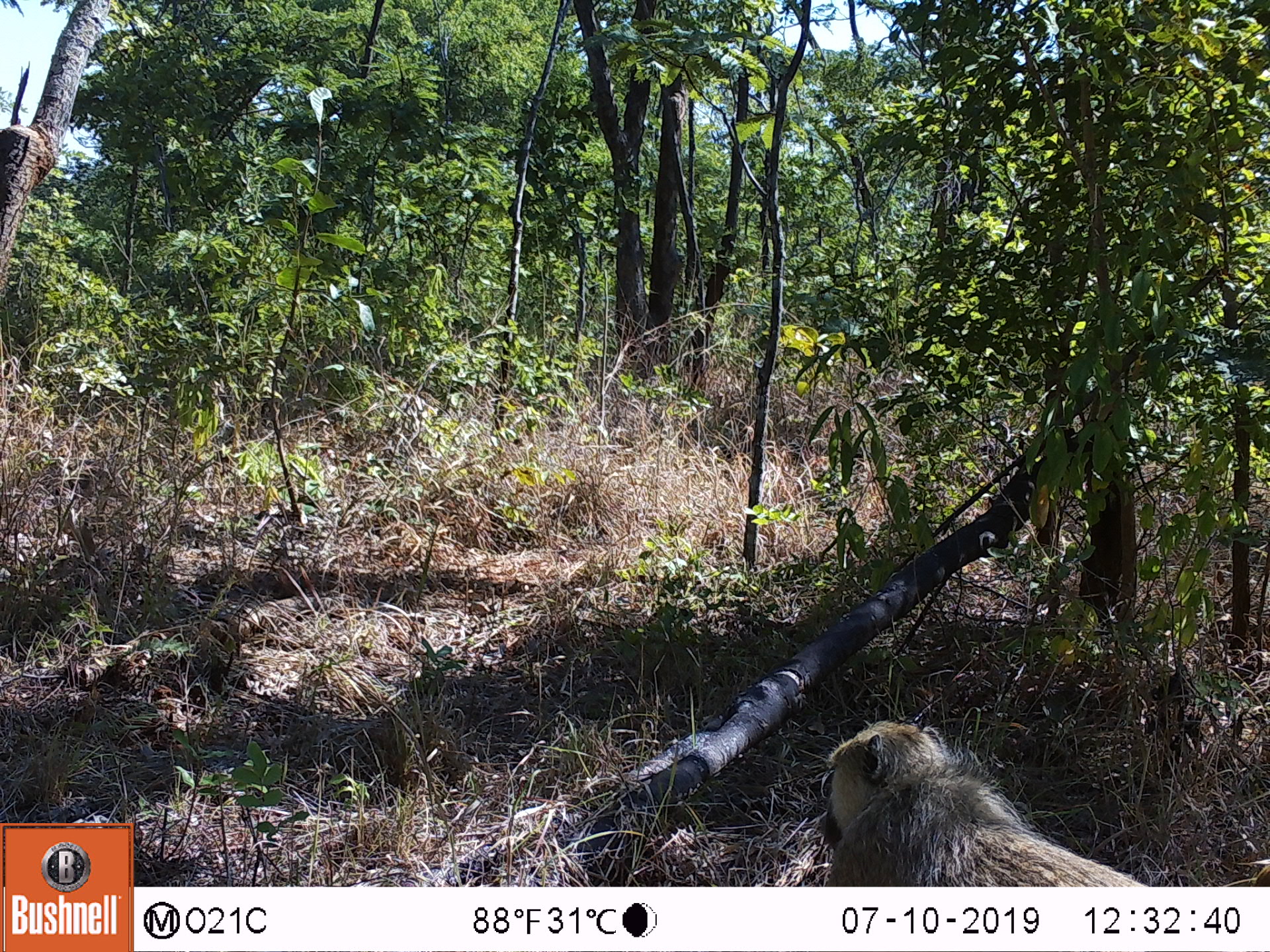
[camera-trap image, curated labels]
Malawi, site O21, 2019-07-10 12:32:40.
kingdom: Animalia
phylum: Chordata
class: Mammalia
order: Primates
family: Cercopithecidae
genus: Papio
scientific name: Papio cynocephalus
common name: yellow baboon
Yellow baboon (Papio cynocephalus), count 1.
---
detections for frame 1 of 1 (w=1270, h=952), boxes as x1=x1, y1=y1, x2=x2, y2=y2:
yellow baboon: x1=811, y1=715, x2=1163, y2=886